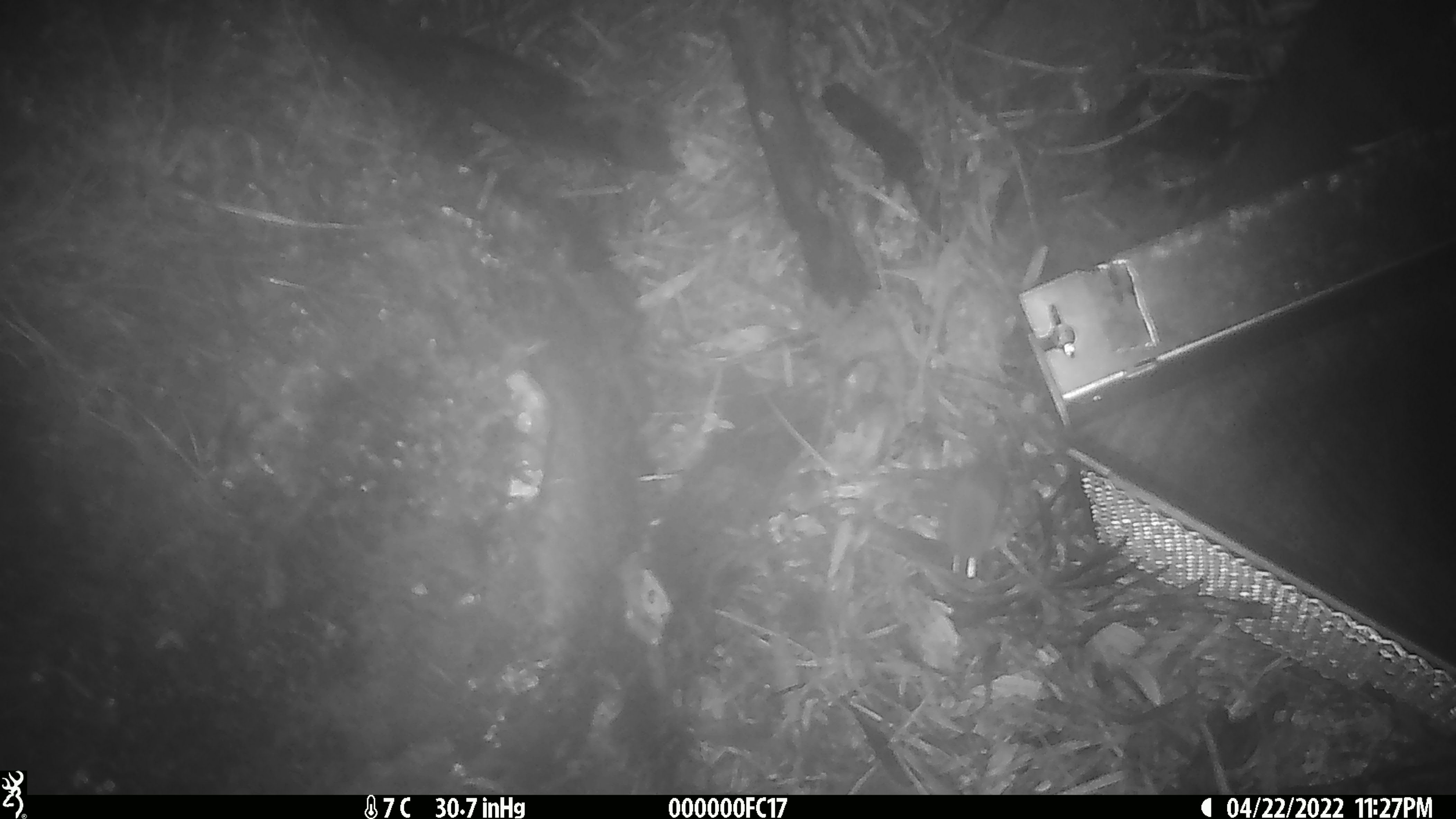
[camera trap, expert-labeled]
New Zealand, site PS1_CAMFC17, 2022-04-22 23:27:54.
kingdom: Animalia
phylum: Chordata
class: Mammalia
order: Rodentia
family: Muridae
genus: Mus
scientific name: Mus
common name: mouse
Mouse (Mus).